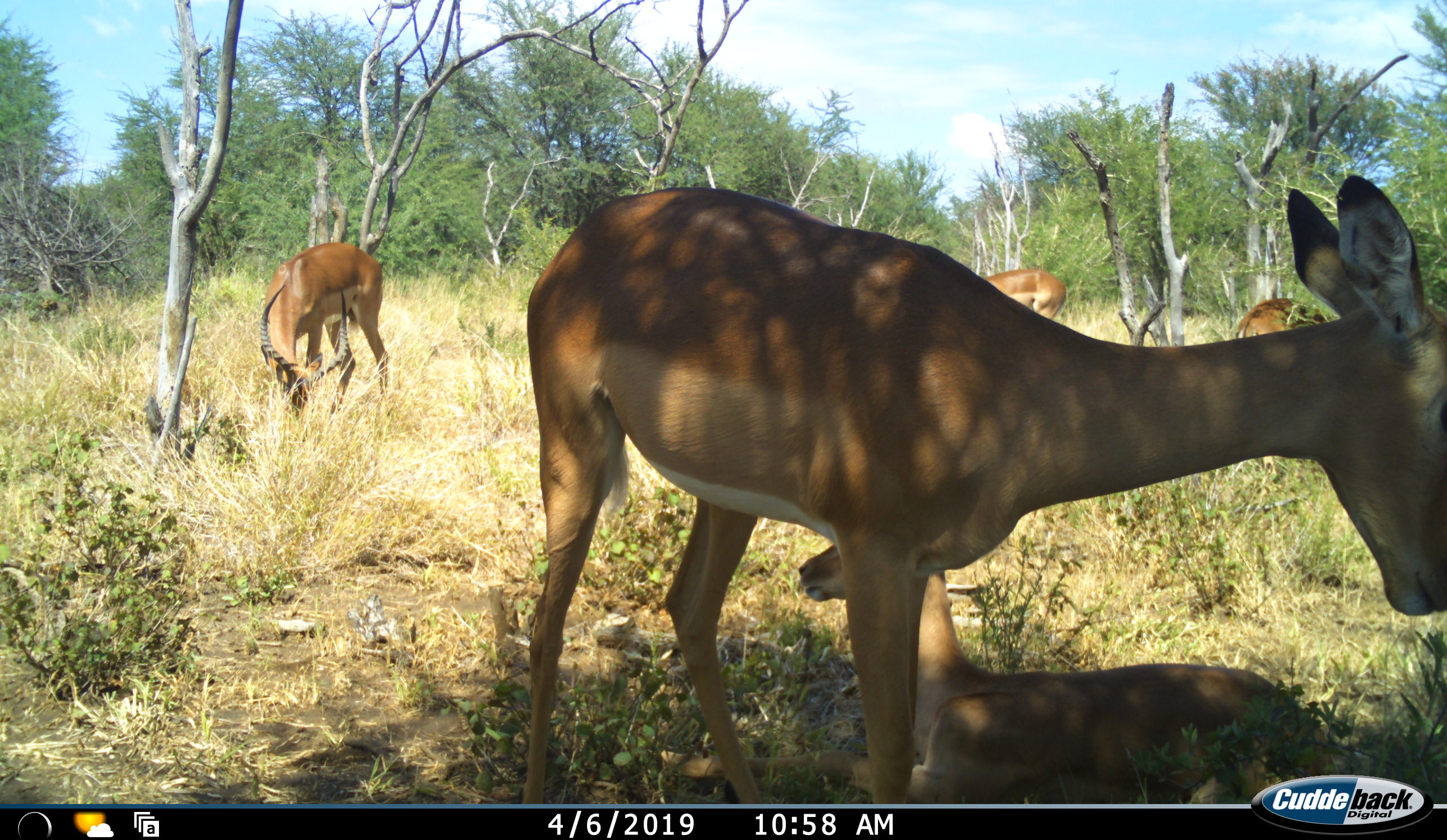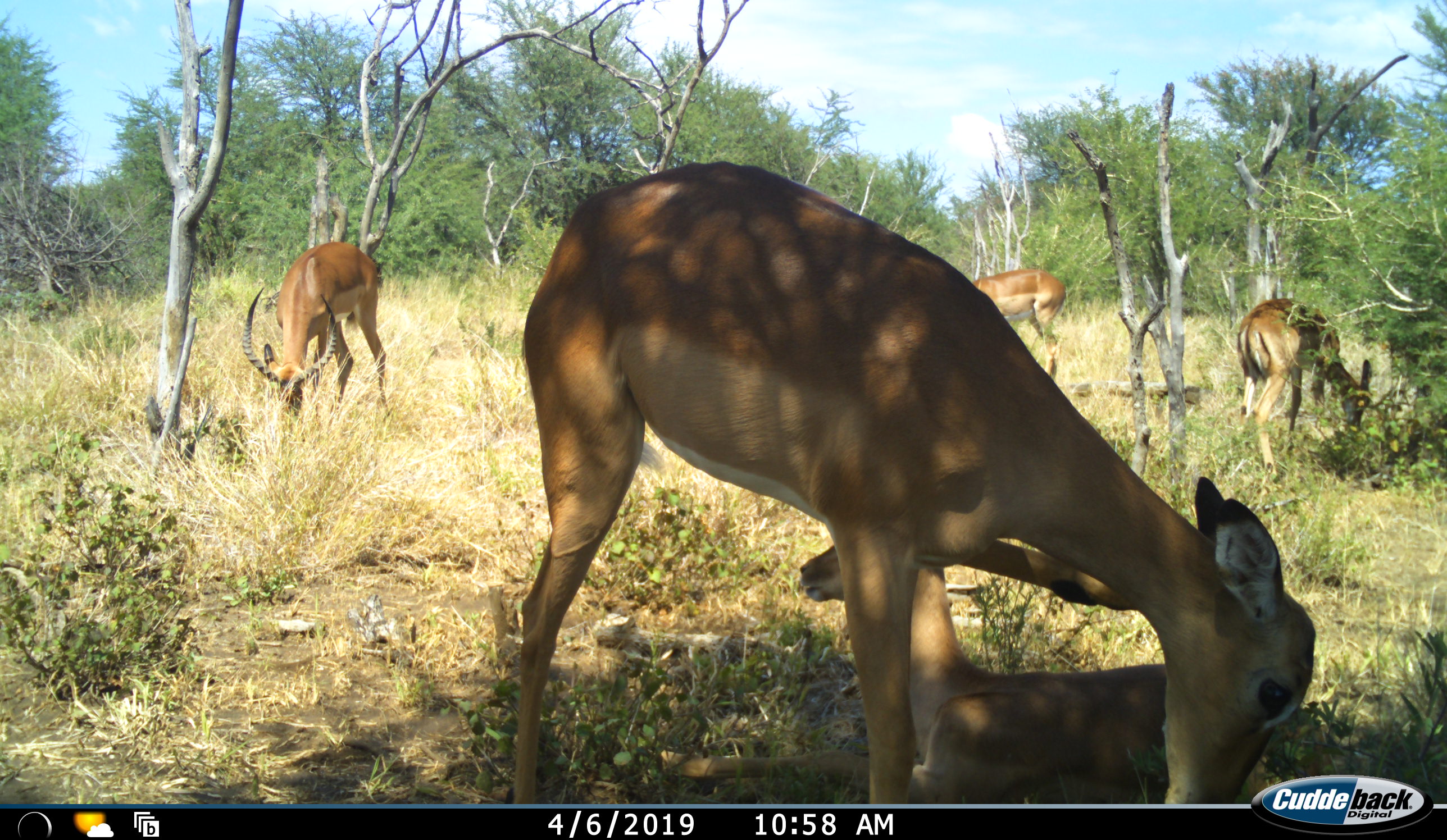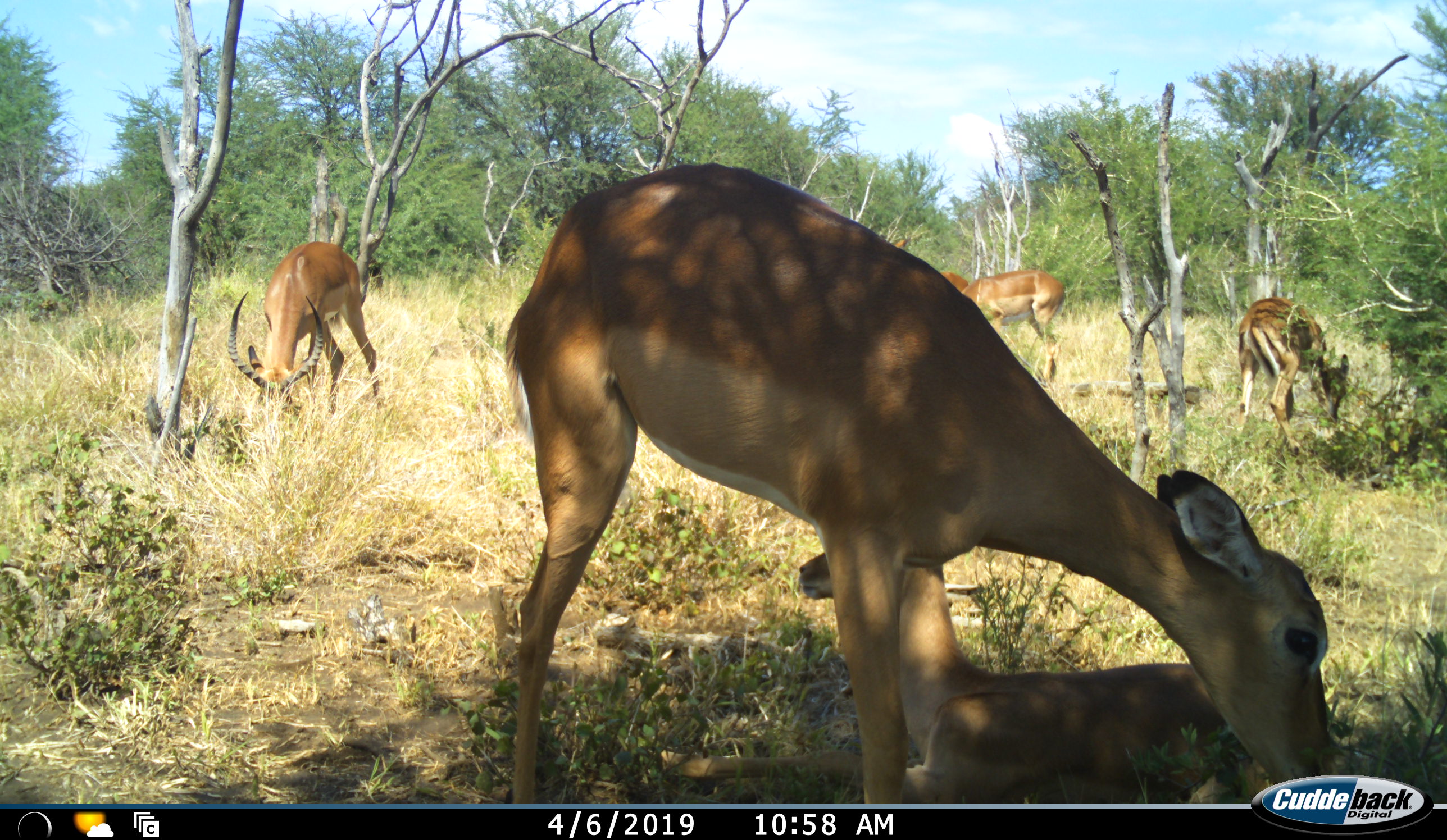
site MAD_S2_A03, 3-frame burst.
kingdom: Animalia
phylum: Chordata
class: Mammalia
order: Artiodactyla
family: Bovidae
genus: Aepyceros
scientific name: Aepyceros melampus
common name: impala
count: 5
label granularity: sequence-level